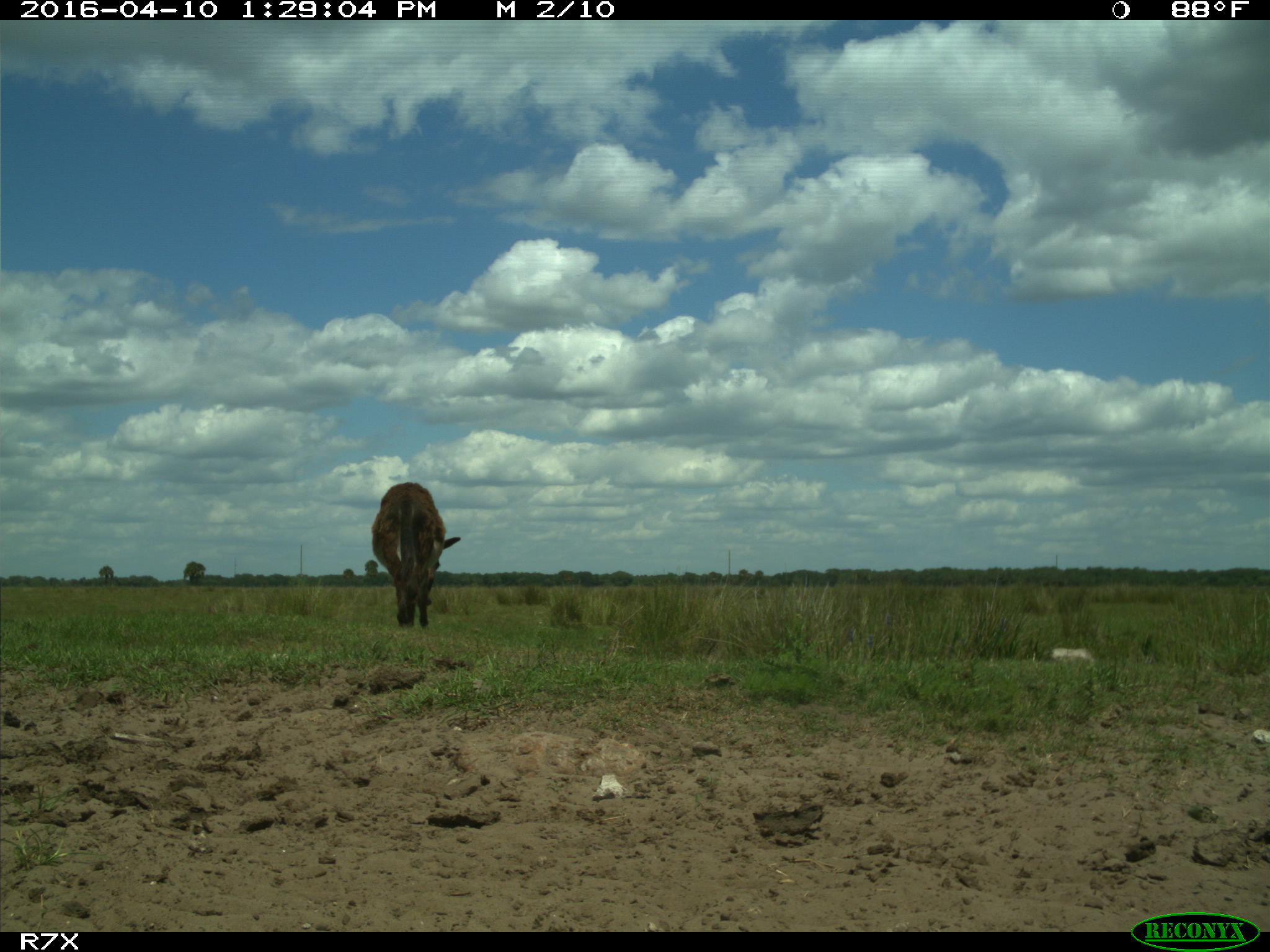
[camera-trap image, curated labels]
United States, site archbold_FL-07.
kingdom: Animalia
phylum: Chordata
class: Mammalia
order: Artiodactyla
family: Bovidae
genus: Bos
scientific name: Bos taurus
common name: domestic cow